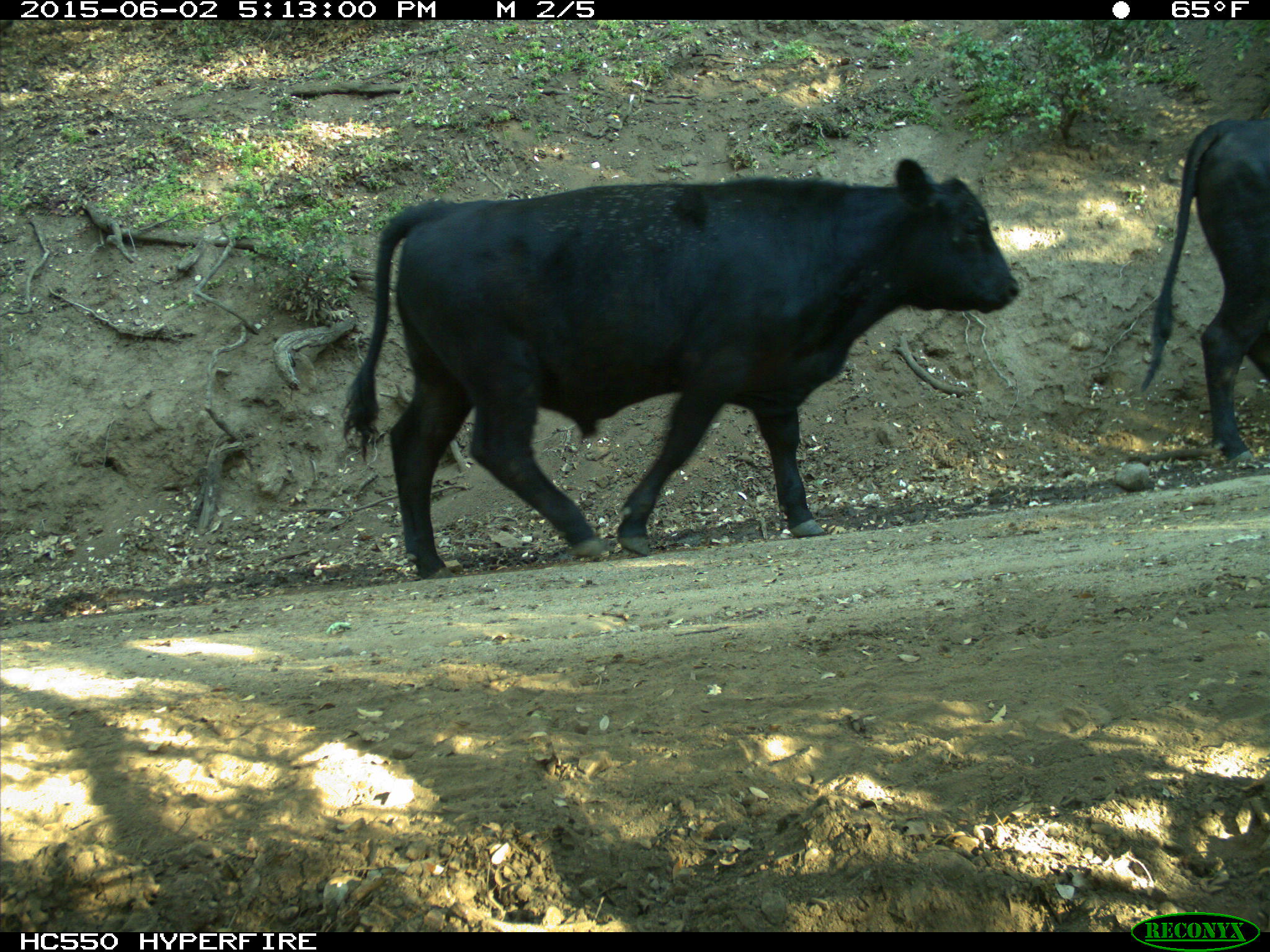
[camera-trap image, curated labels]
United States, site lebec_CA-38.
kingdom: Animalia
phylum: Chordata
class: Mammalia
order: Artiodactyla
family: Bovidae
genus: Bos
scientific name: Bos taurus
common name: domestic cow